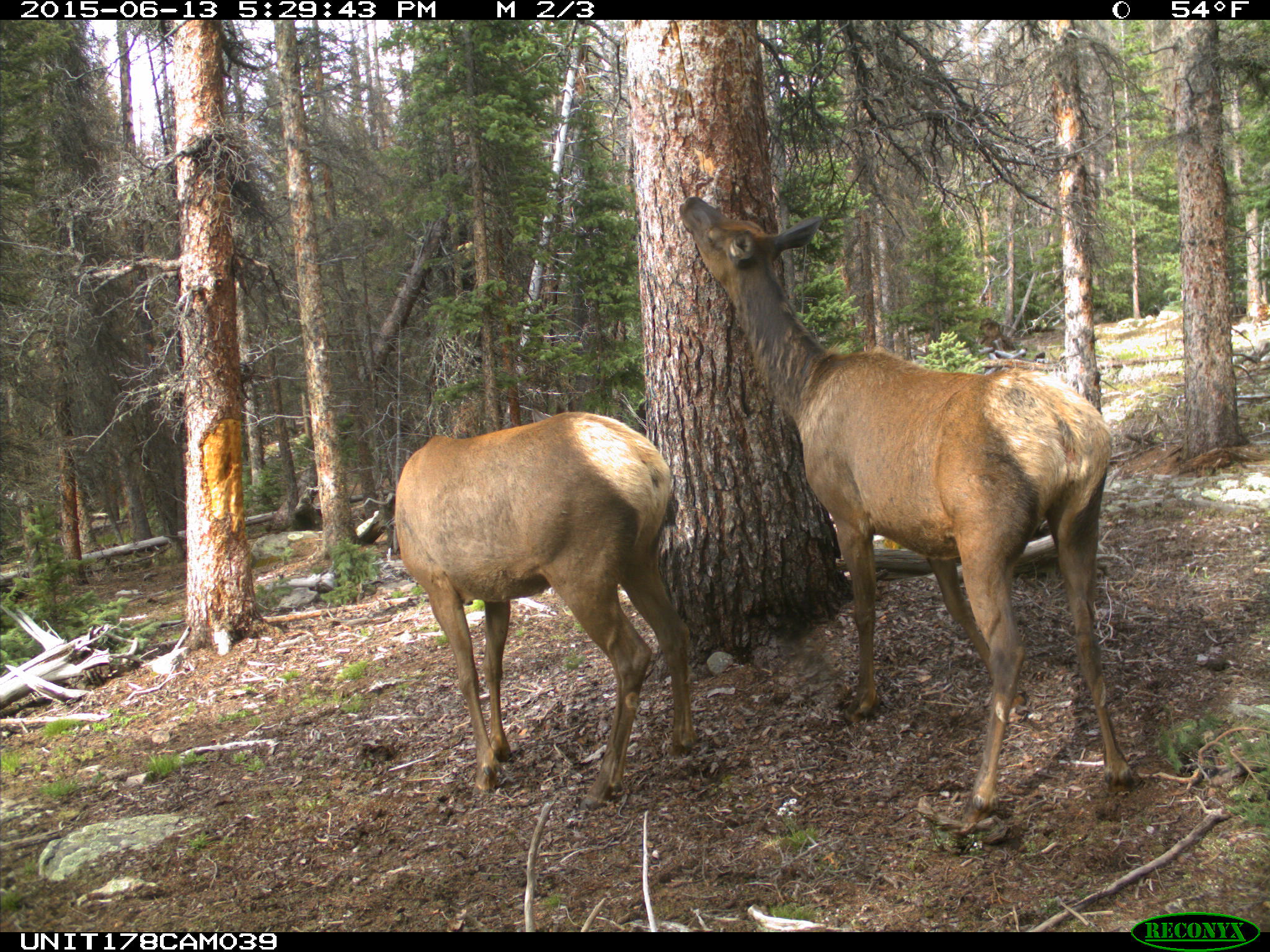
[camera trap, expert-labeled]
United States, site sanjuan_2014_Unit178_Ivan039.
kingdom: Animalia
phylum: Chordata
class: Mammalia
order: Artiodactyla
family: Cervidae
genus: Cervus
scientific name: Cervus elaphus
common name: red deer